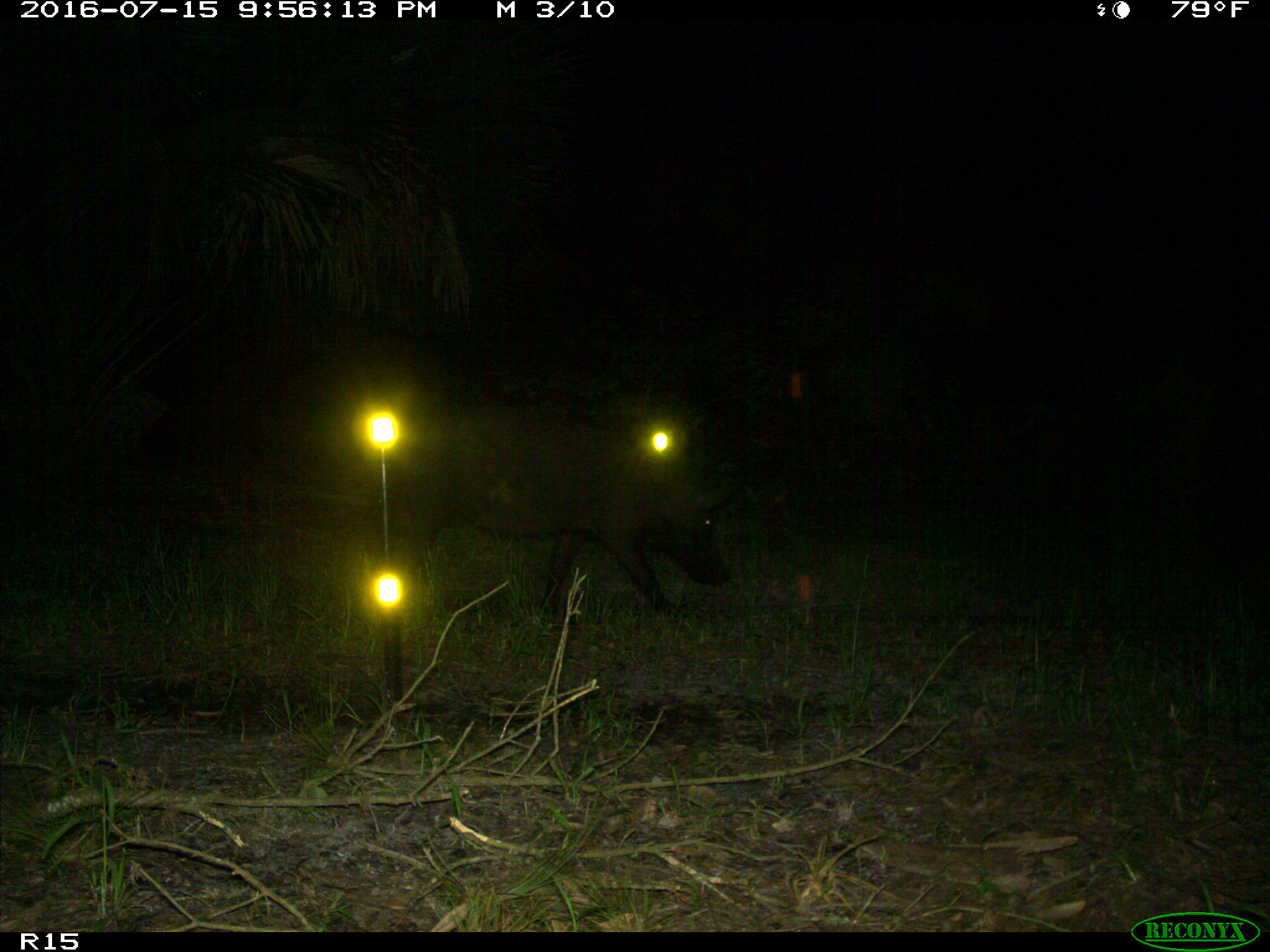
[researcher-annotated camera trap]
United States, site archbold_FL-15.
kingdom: Animalia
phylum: Chordata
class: Mammalia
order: Artiodactyla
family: Suidae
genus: Sus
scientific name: Sus scrofa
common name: wild boar